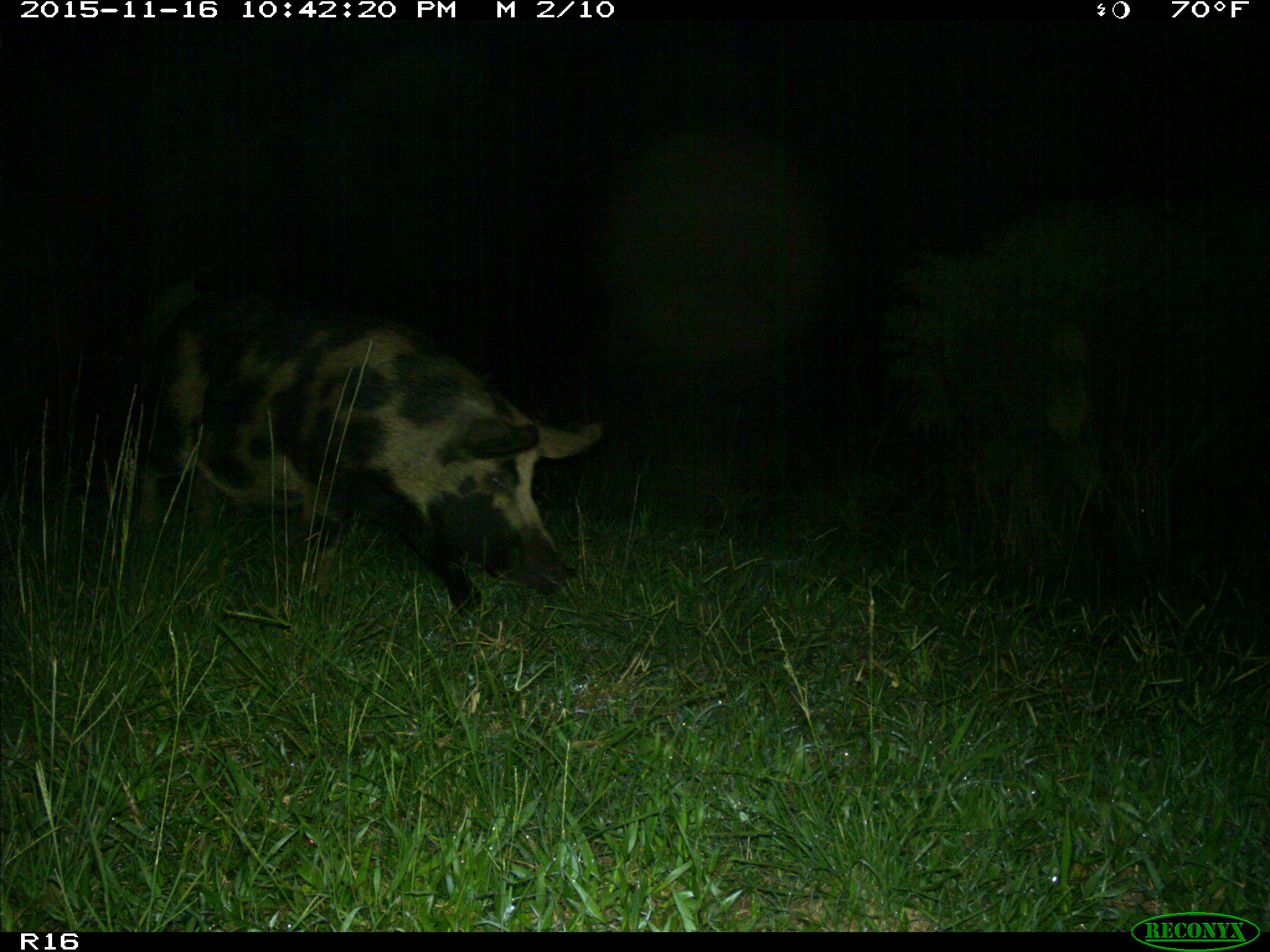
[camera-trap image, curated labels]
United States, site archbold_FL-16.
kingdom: Animalia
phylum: Chordata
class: Mammalia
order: Artiodactyla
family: Suidae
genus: Sus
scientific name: Sus scrofa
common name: wild boar